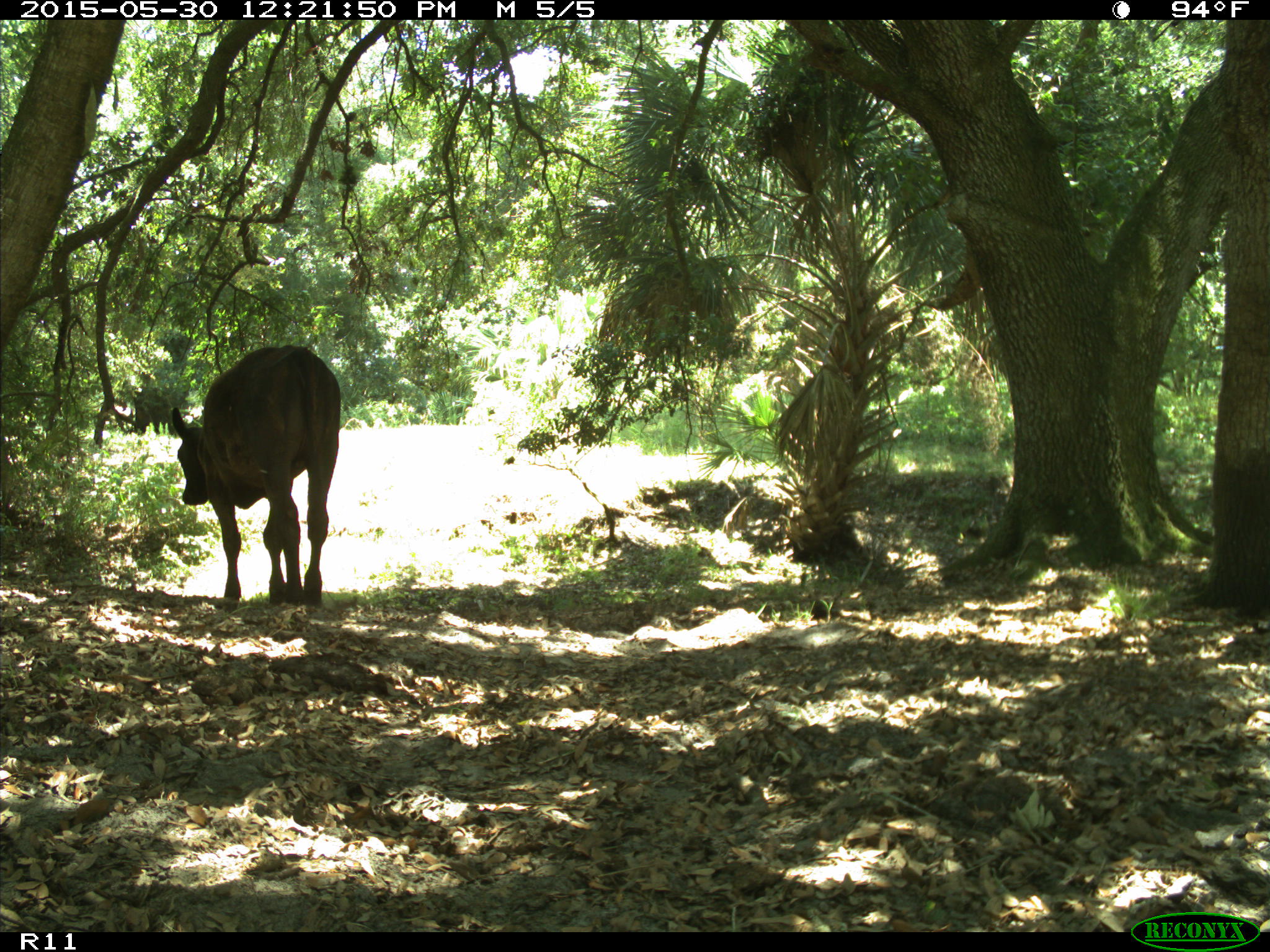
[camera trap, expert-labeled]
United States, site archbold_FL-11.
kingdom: Animalia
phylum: Chordata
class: Mammalia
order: Artiodactyla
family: Bovidae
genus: Bos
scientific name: Bos taurus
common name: domestic cow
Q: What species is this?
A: Bos taurus (domestic cow).